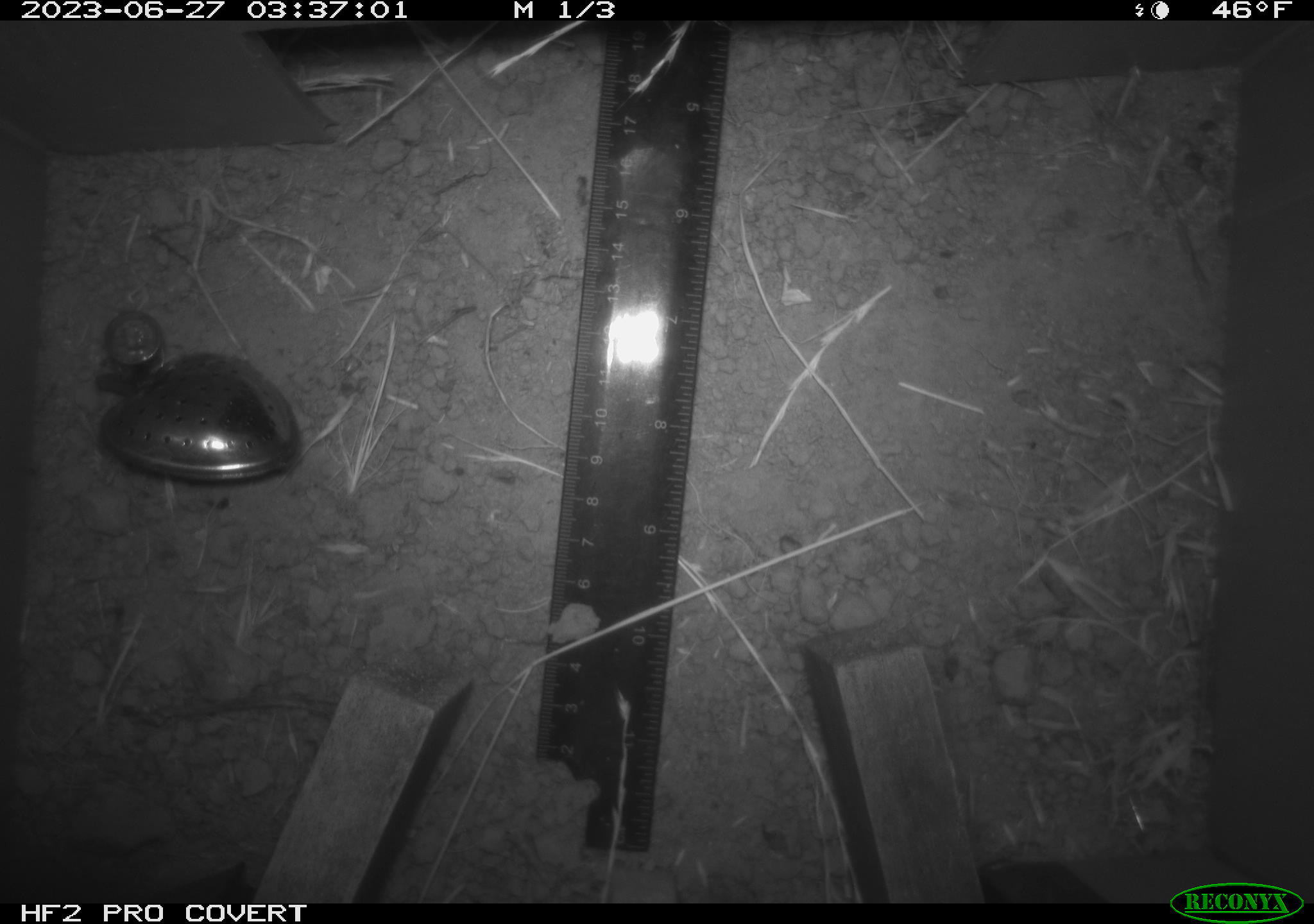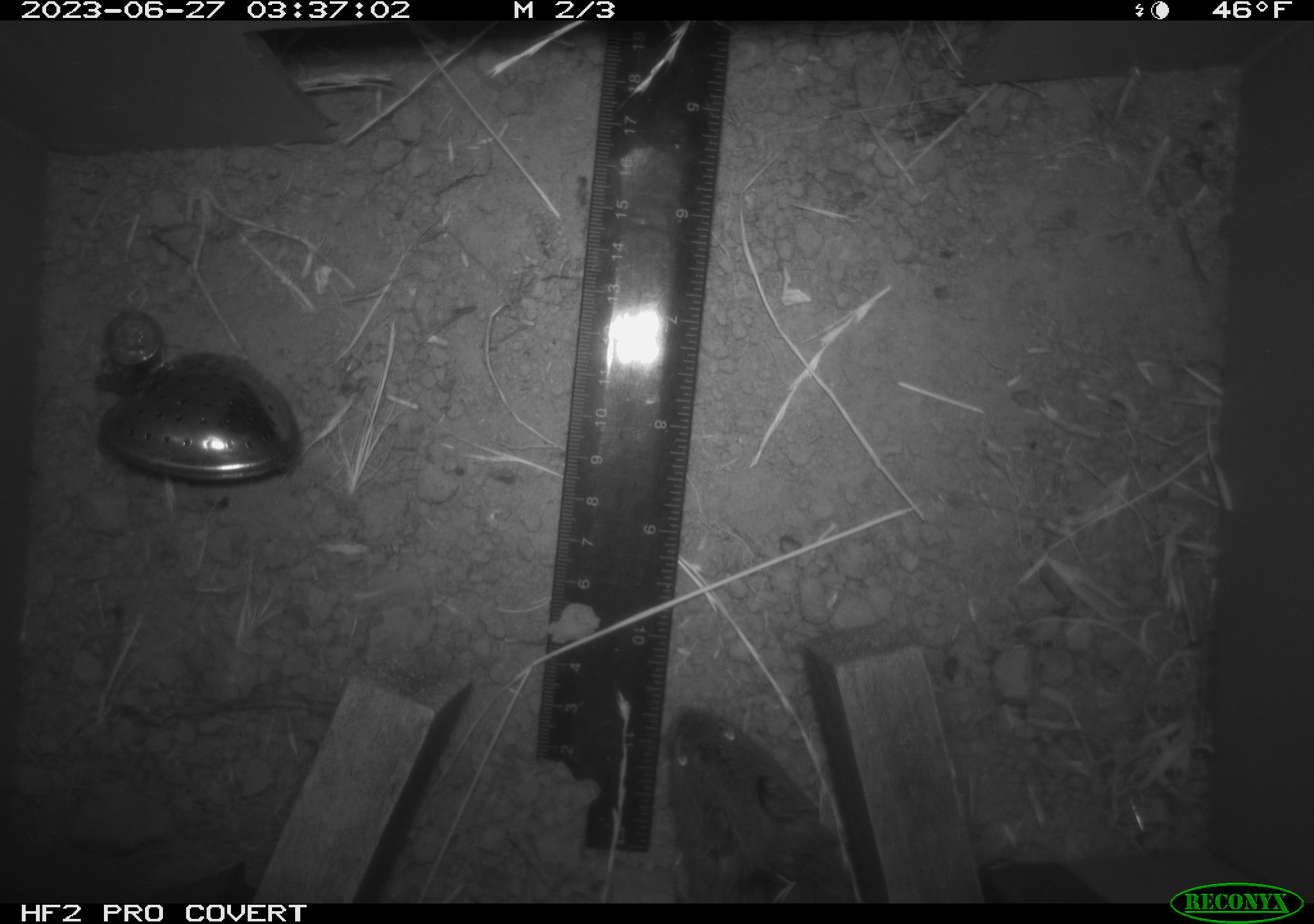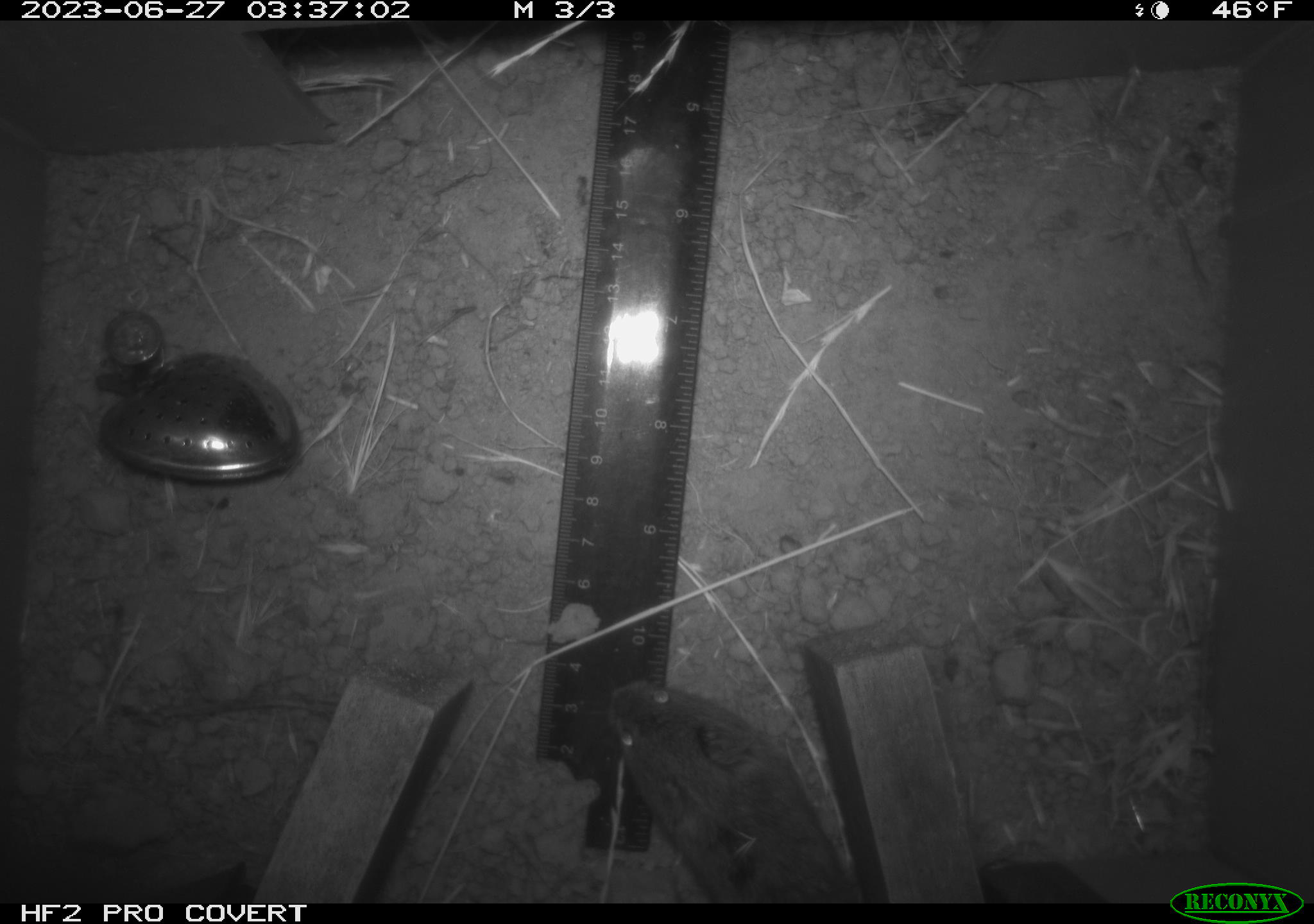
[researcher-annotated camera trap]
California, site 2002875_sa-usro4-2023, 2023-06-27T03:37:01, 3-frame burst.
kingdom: Animalia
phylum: Chordata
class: Mammalia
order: Rodentia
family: Cricetidae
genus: Microtus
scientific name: Microtus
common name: meadow vole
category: microtus species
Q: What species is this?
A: Microtus species (meadow vole) (Microtus).